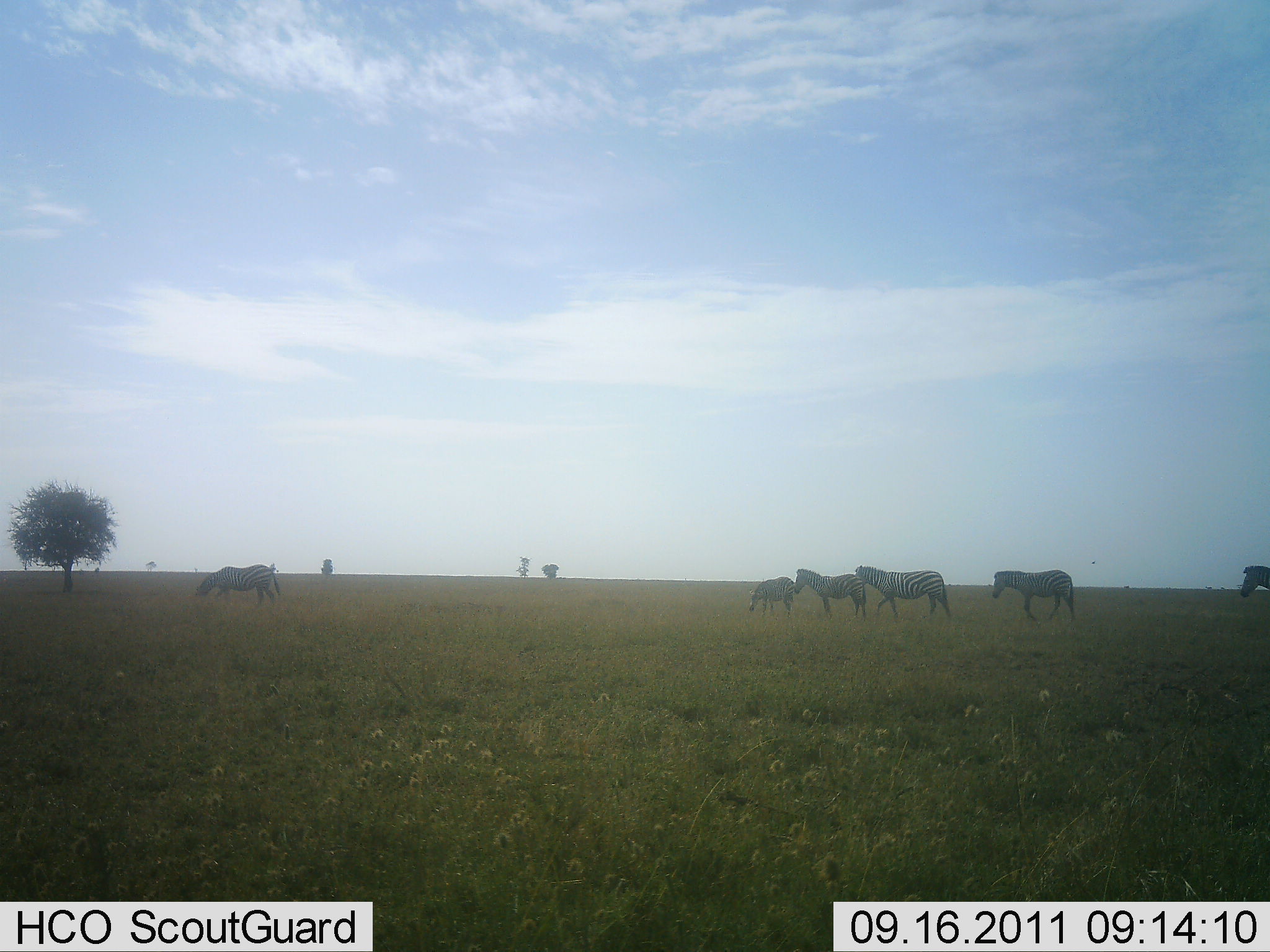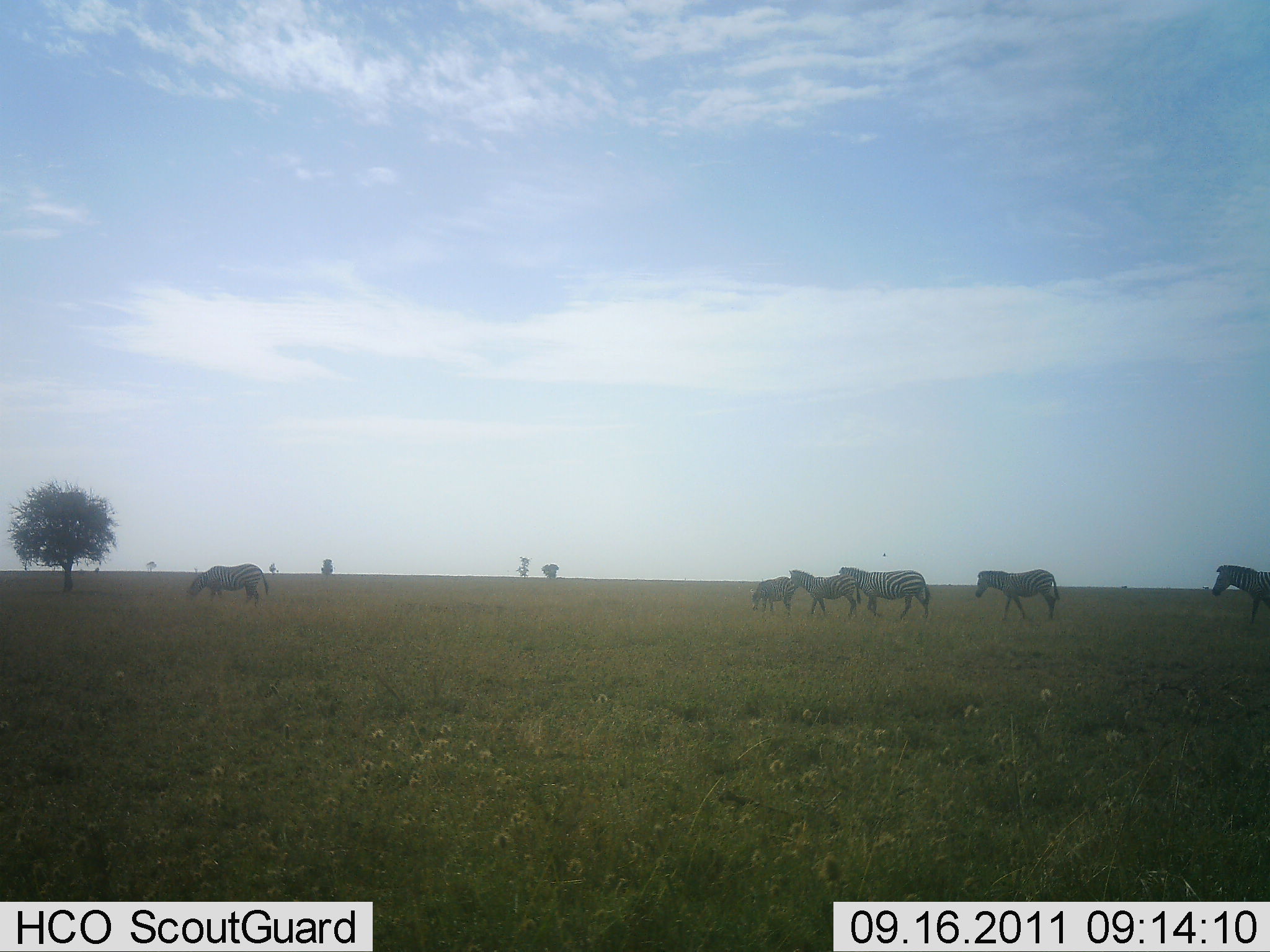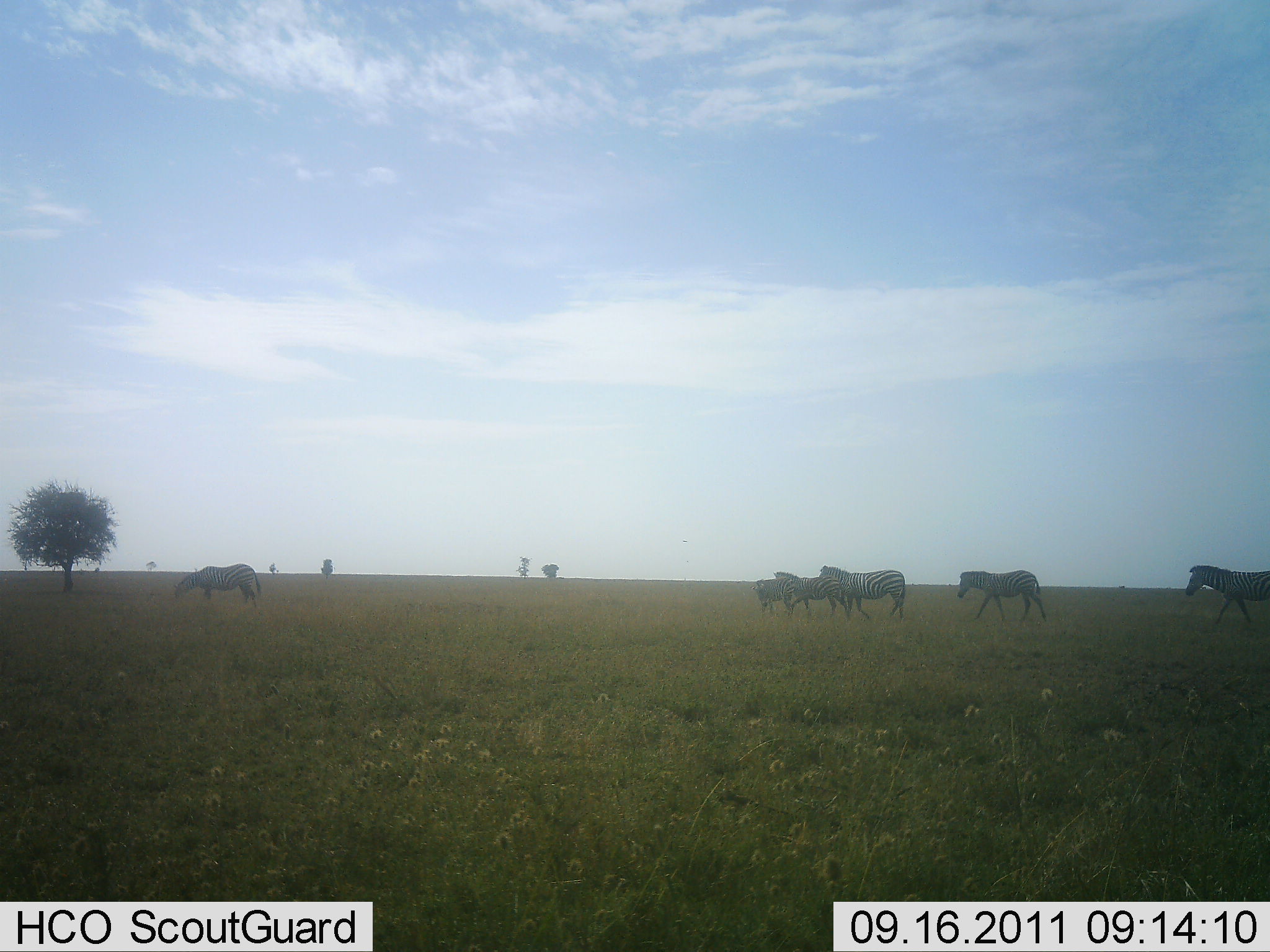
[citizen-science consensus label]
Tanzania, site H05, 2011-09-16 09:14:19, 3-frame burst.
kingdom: Animalia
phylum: Chordata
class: Mammalia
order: Perissodactyla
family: Equidae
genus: Equus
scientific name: Equus quagga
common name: plains zebra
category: zebra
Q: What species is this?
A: Zebra (plains zebra) (Equus quagga).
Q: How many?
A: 6.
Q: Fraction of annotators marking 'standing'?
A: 33%.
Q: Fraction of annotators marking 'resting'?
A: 0%.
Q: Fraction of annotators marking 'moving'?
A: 83%.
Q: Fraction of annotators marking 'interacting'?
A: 0%.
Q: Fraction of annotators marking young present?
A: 8%.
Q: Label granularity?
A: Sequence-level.